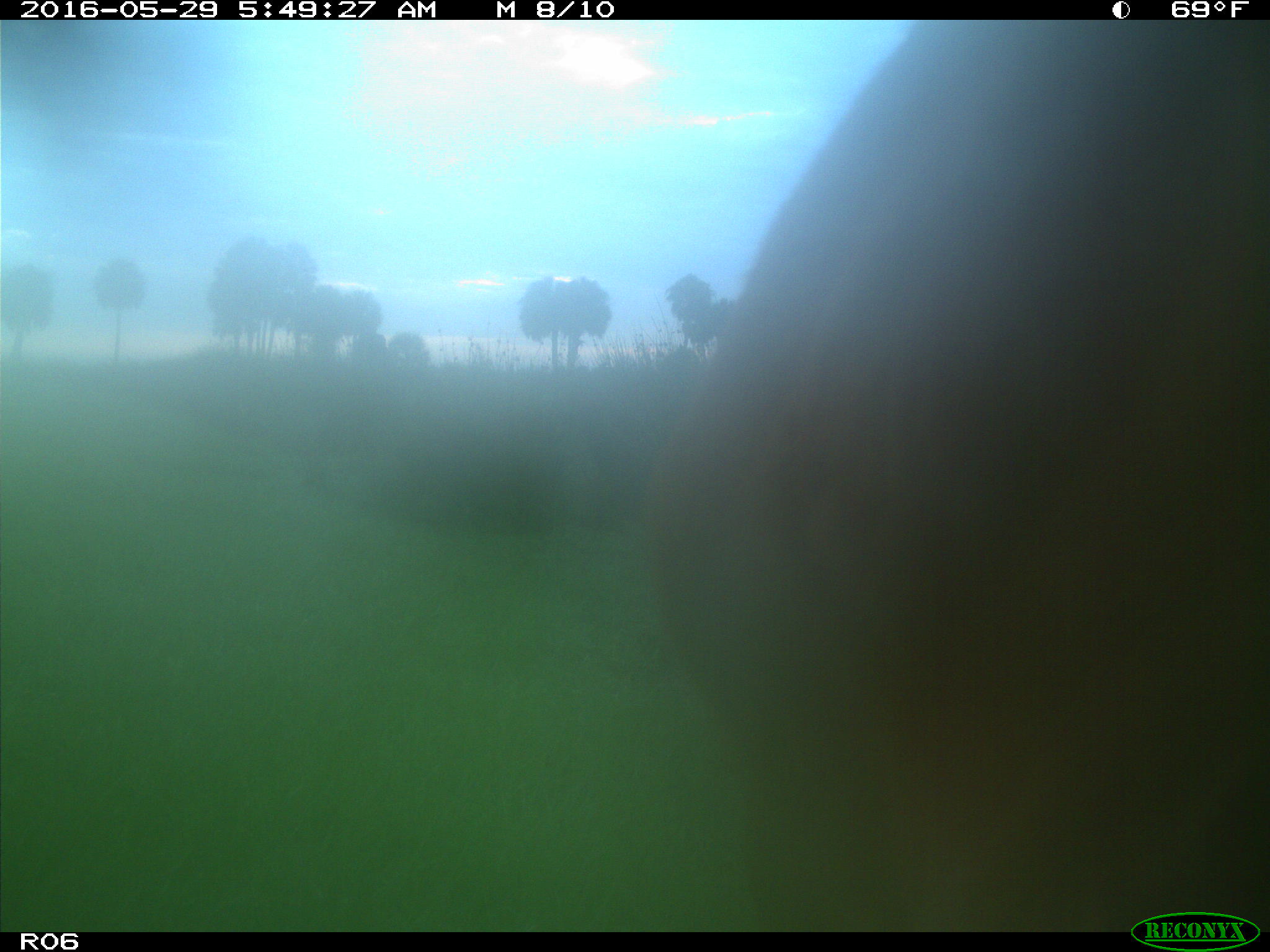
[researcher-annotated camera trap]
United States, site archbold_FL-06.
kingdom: Animalia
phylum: Chordata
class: Mammalia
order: Artiodactyla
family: Bovidae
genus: Bos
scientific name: Bos taurus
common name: domestic cow